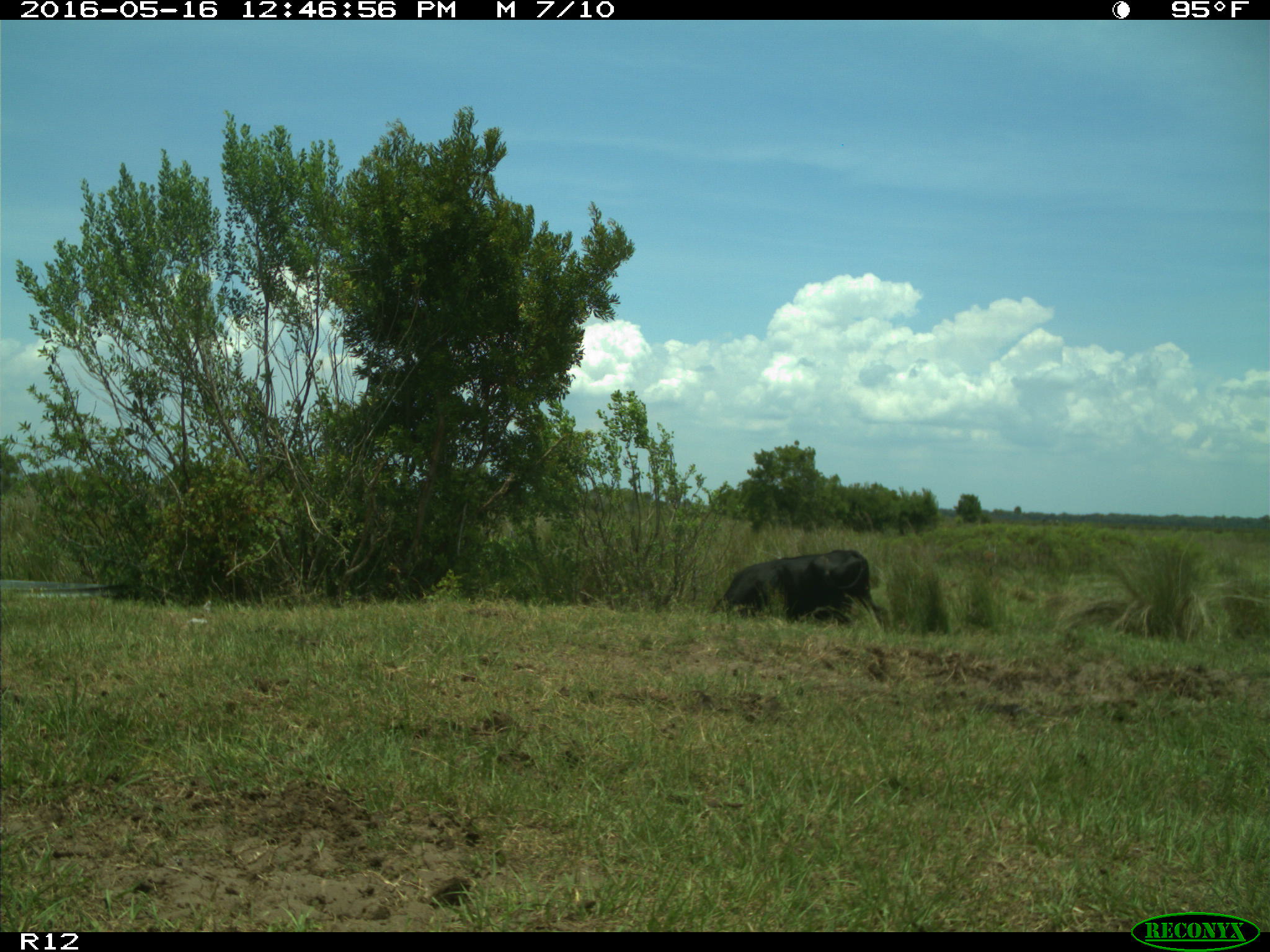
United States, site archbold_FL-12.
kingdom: Animalia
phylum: Chordata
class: Mammalia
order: Artiodactyla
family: Bovidae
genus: Bos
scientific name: Bos taurus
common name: domestic cow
Bos taurus (domestic cow).